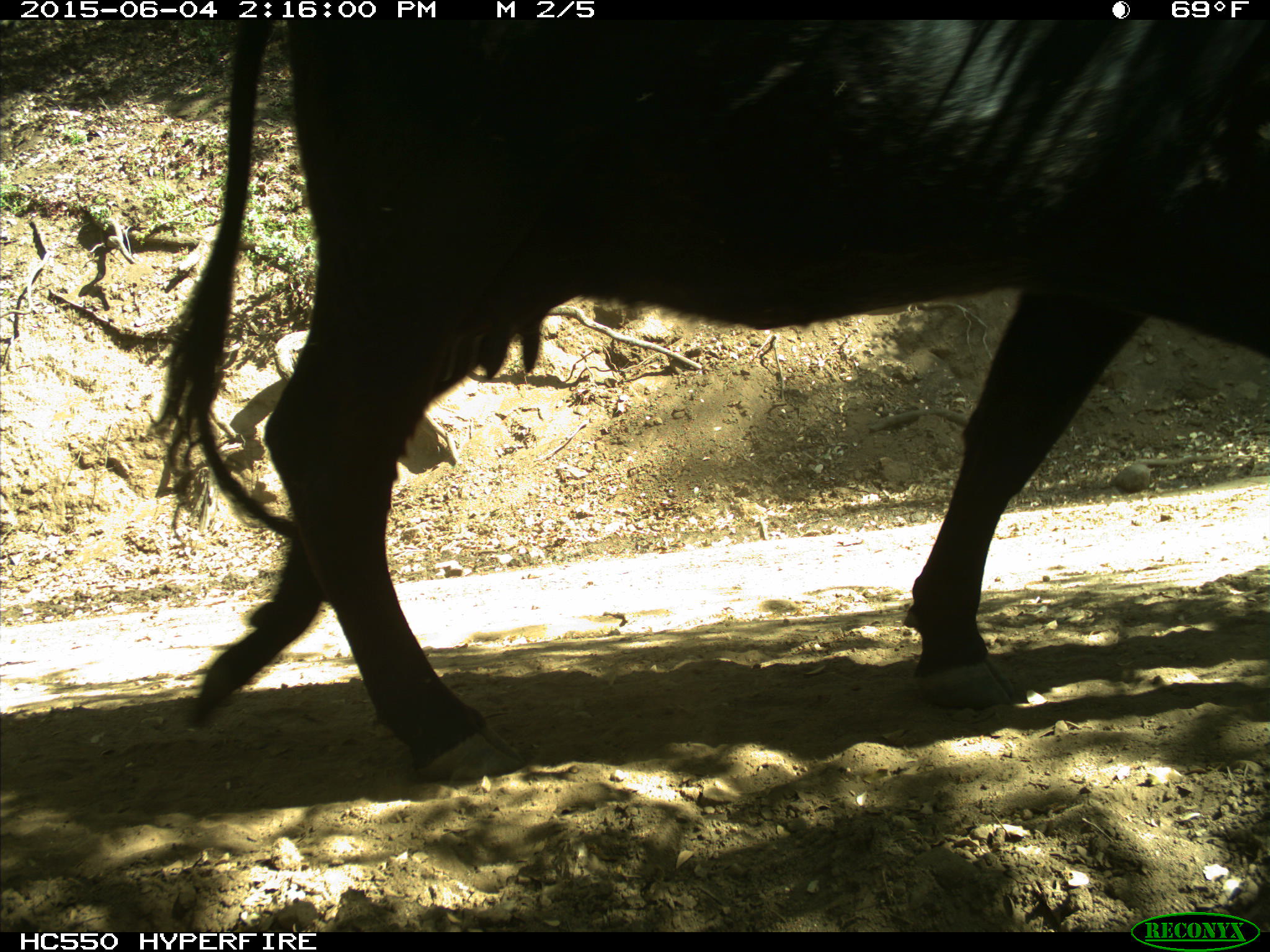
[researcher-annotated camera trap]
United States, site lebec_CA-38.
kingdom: Animalia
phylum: Chordata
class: Mammalia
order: Artiodactyla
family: Bovidae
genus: Bos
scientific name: Bos taurus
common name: domestic cow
Bos taurus (domestic cow).